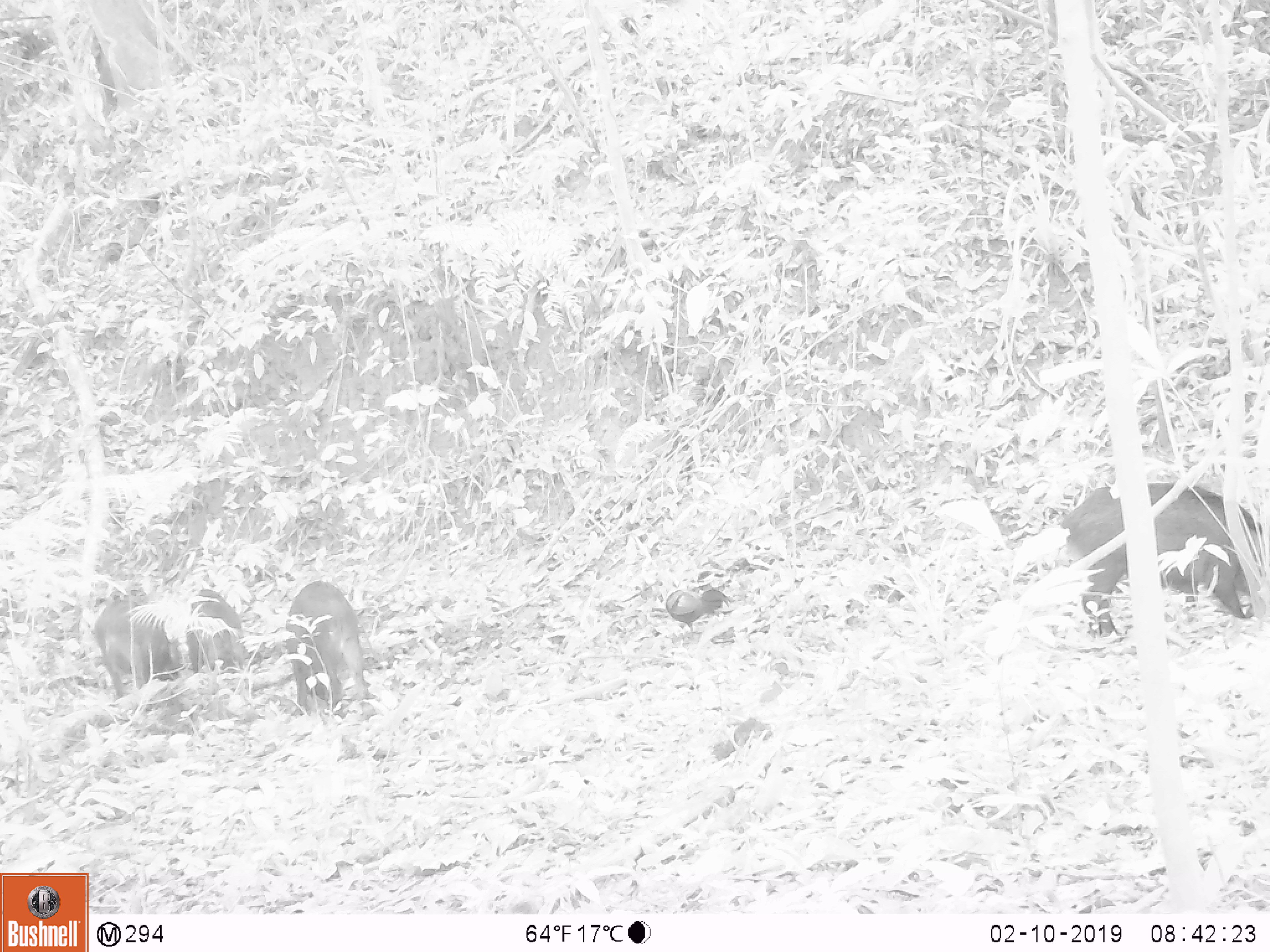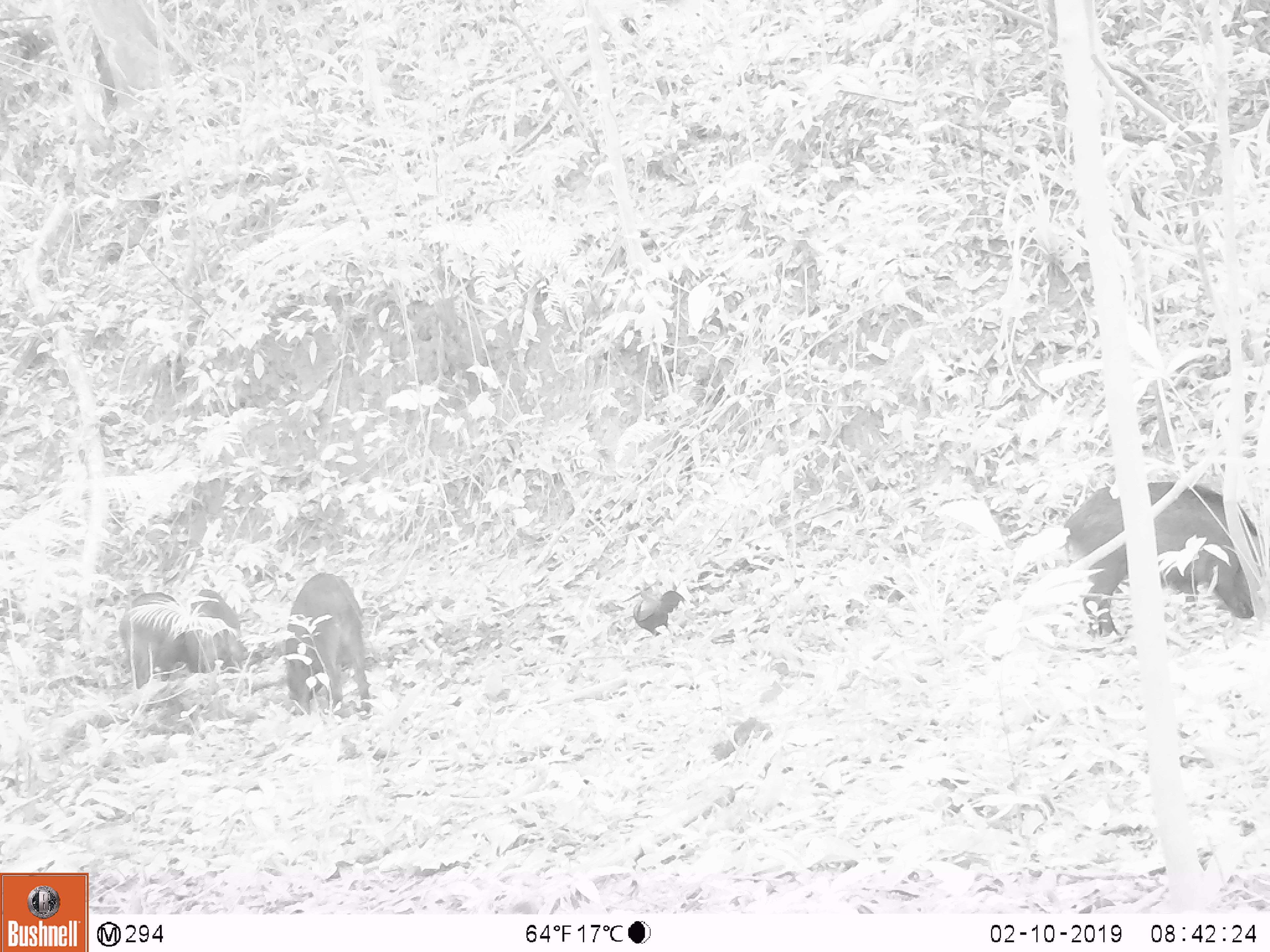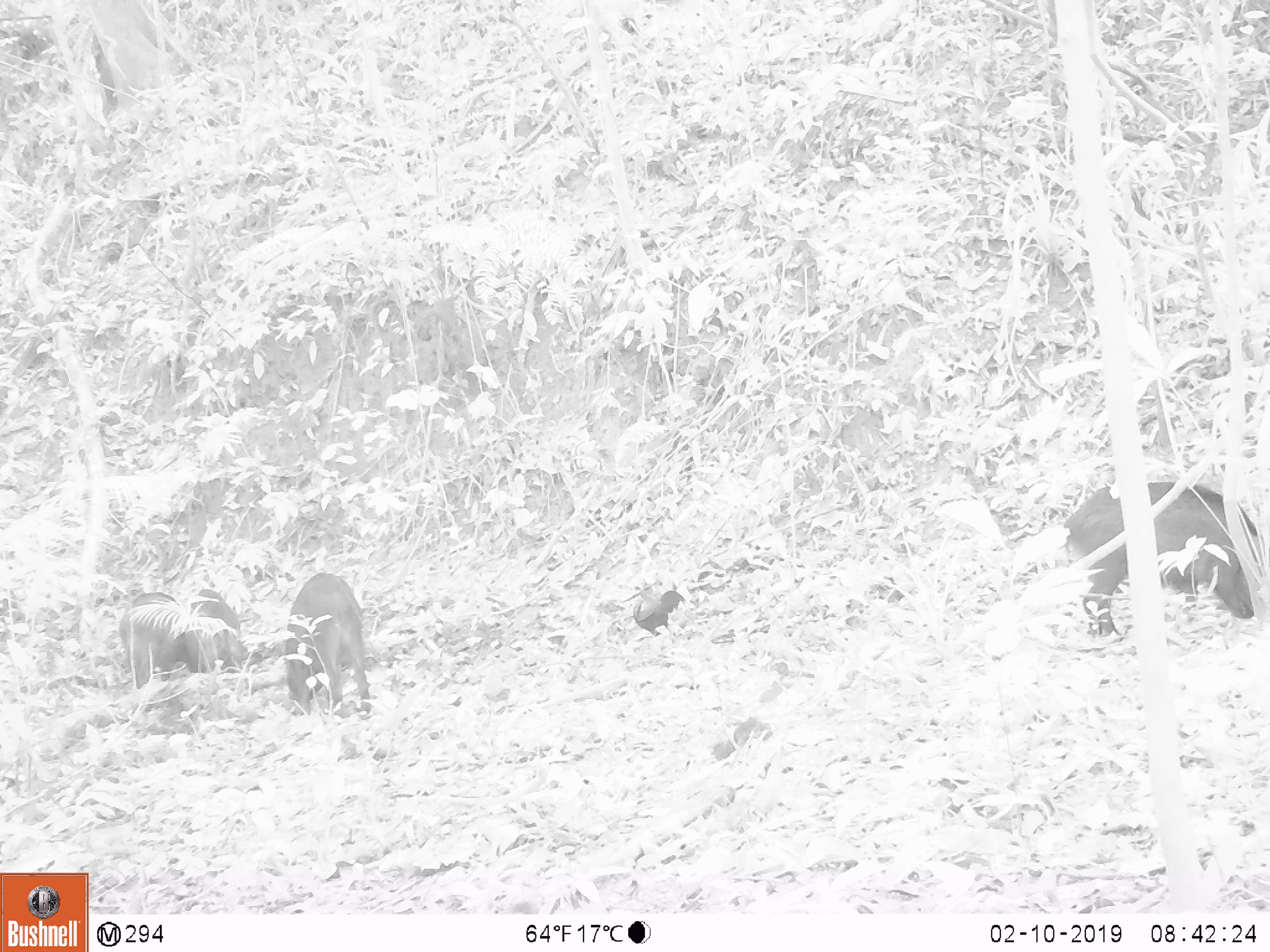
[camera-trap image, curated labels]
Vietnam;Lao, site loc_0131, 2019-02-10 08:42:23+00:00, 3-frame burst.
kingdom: Animalia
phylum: Chordata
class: Mammalia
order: Artiodactyla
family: Suidae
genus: Sus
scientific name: Sus scrofa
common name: eurasian wild pig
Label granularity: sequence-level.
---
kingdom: Animalia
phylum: Chordata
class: Aves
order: Galliformes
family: Phasianidae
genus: Gallus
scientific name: Gallus gallus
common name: red junglefowl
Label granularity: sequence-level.